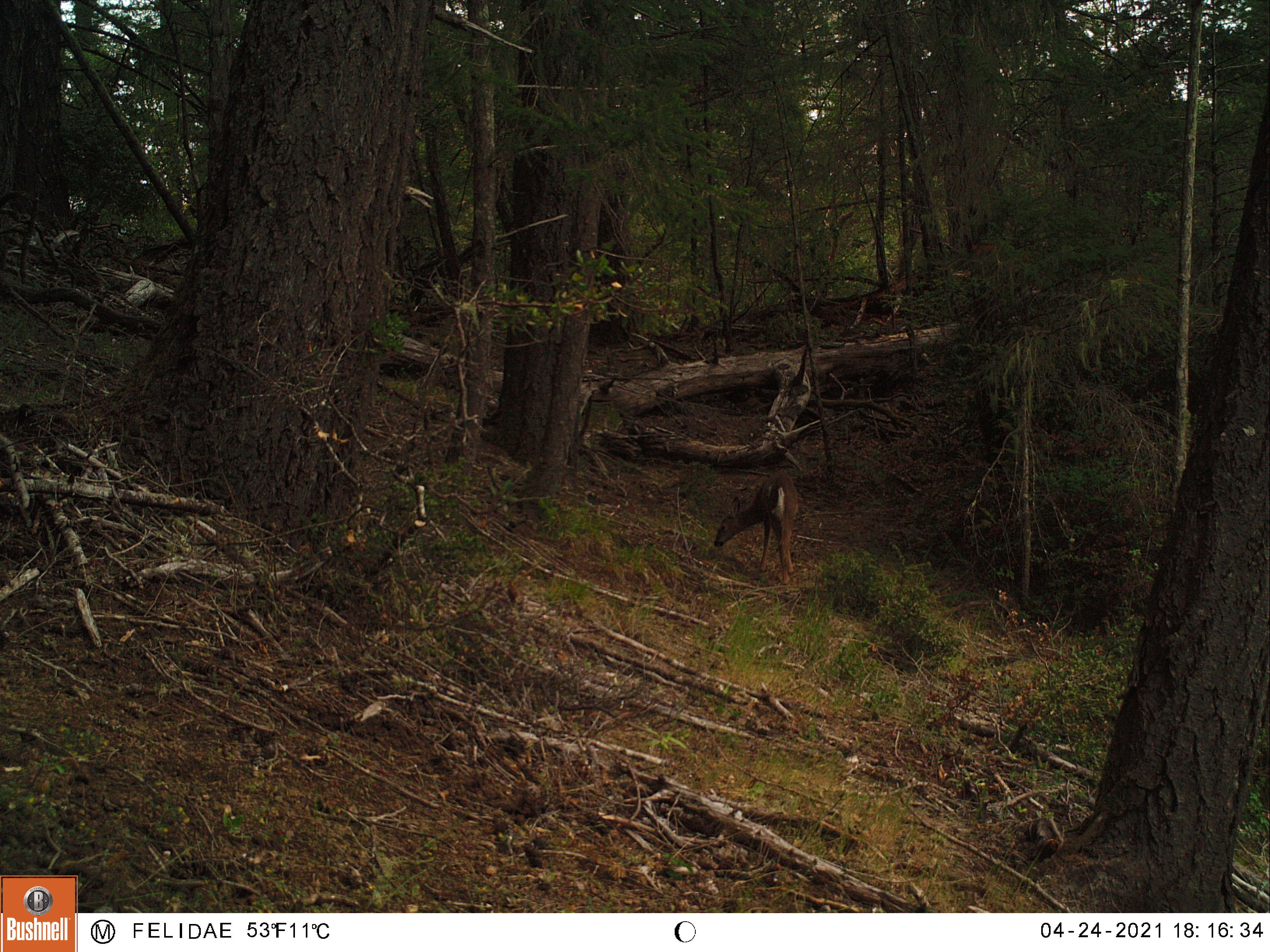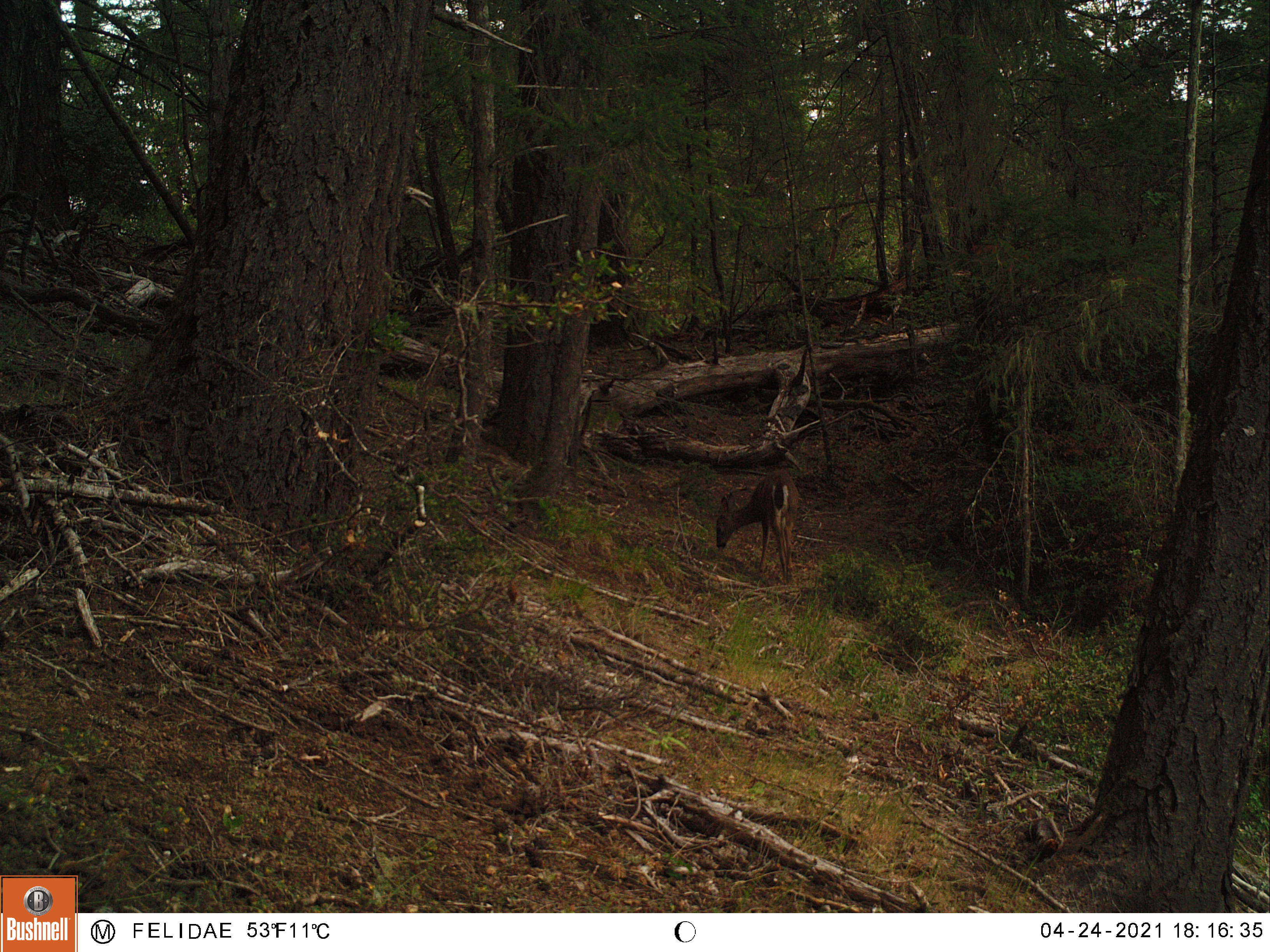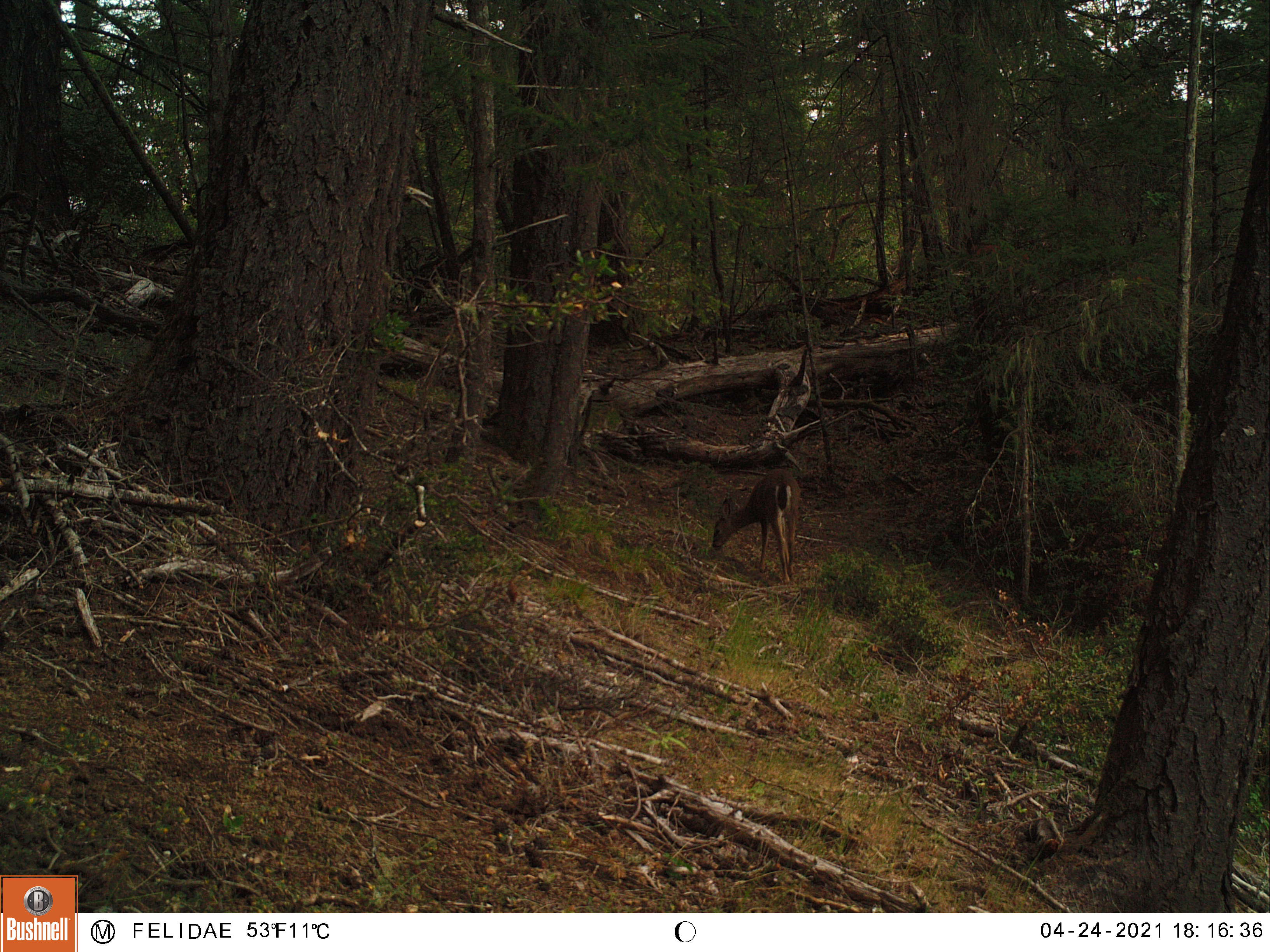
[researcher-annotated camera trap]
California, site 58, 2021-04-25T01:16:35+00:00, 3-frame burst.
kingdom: Animalia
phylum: Chordata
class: Mammalia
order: Artiodactyla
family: Cervidae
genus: Odocoileus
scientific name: Odocoileus hemionus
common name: mule deer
Mule deer (Odocoileus hemionus).